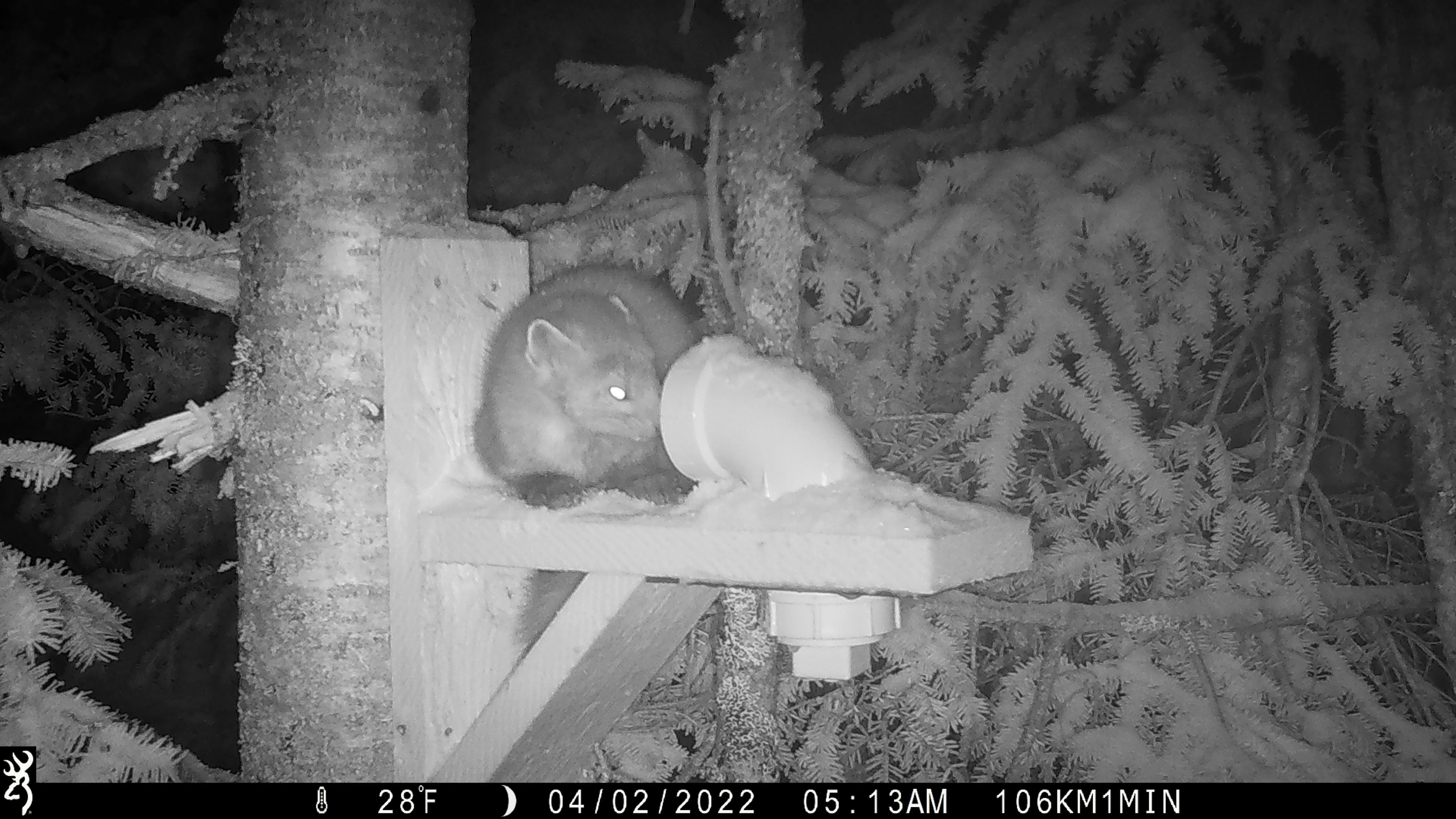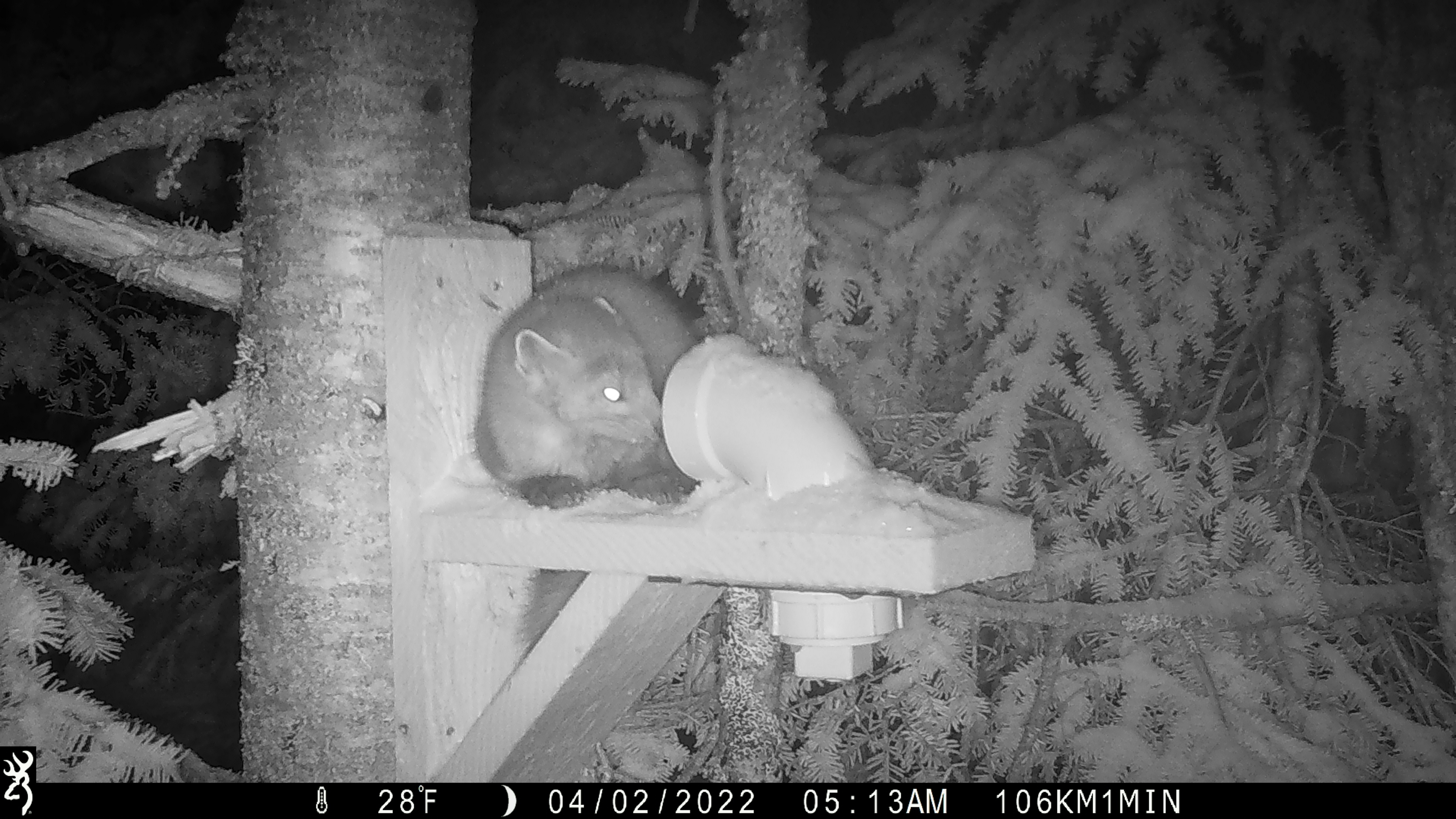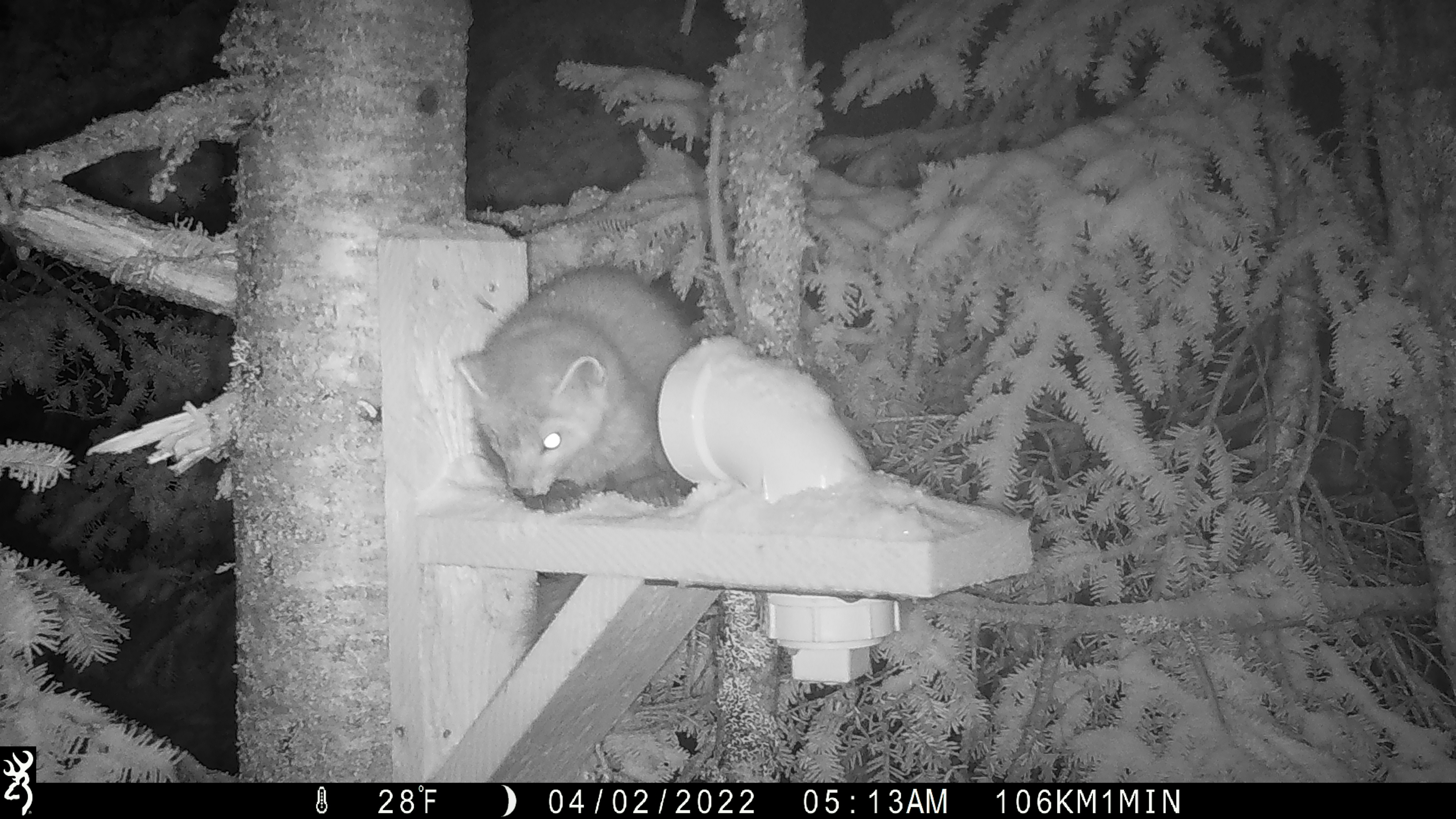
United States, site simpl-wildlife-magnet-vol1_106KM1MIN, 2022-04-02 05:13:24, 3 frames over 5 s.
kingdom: Animalia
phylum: Chordata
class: Mammalia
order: Carnivora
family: Mustelidae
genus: Martes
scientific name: Martes americana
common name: american marten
American marten (Martes americana).